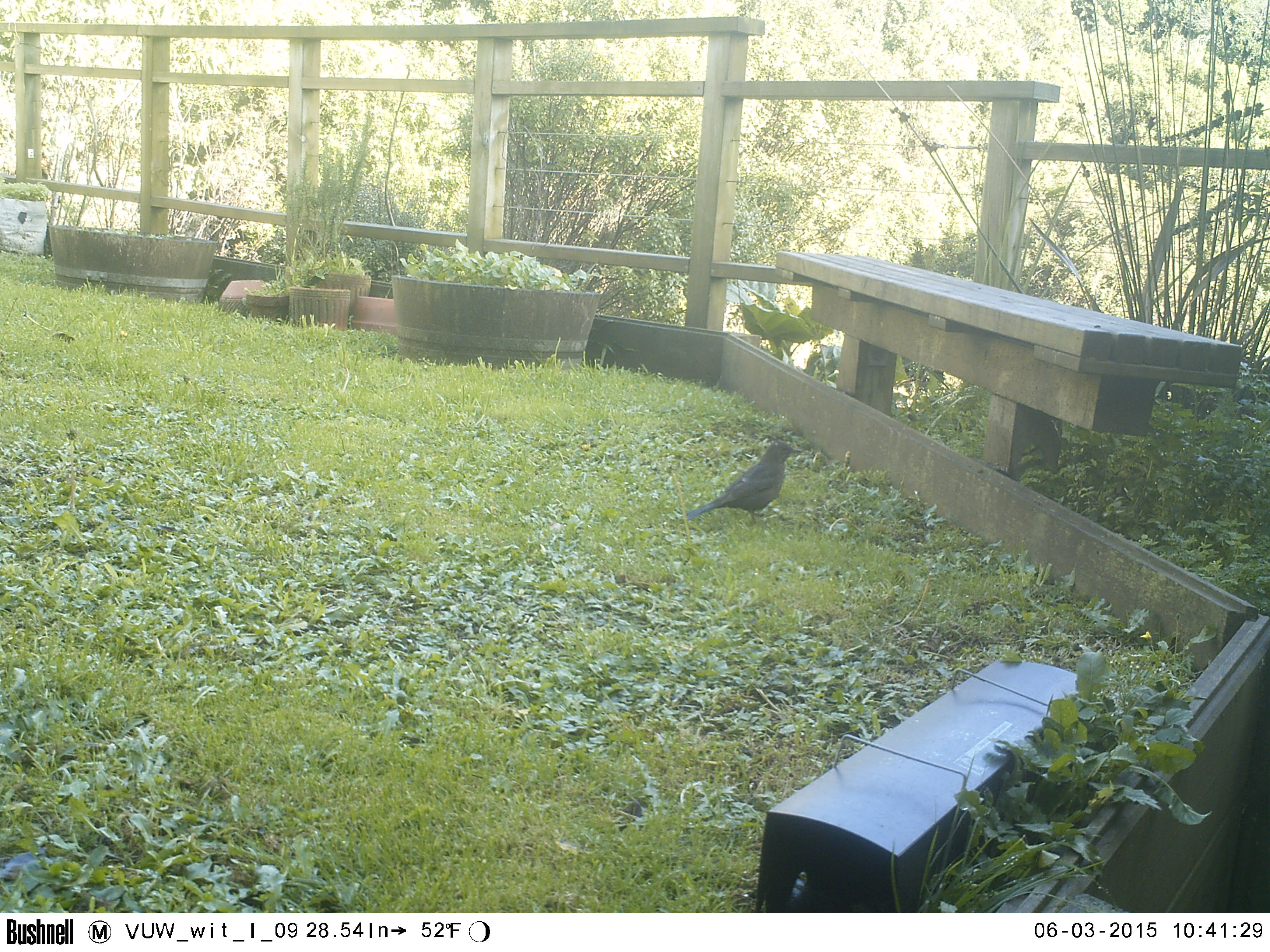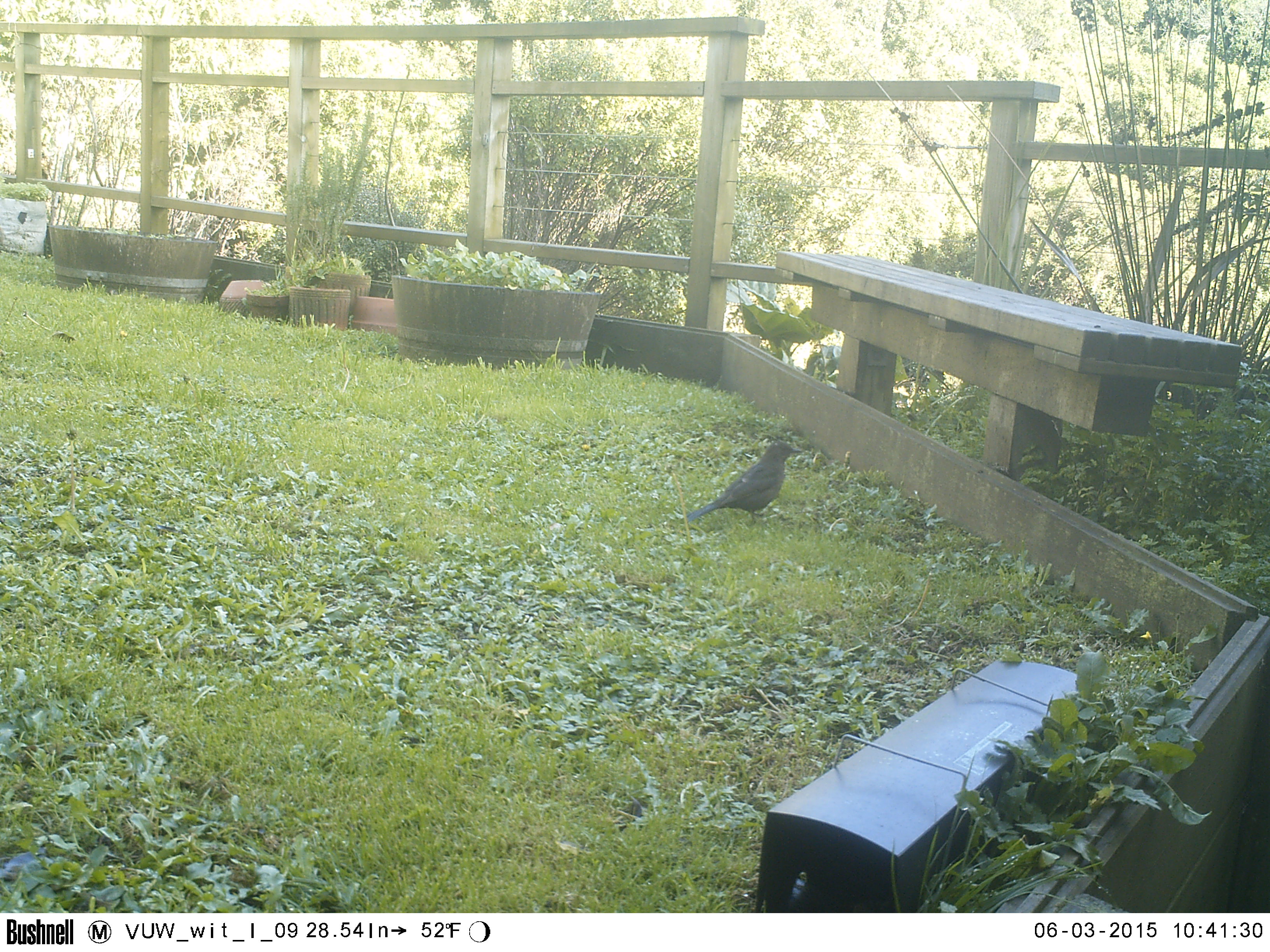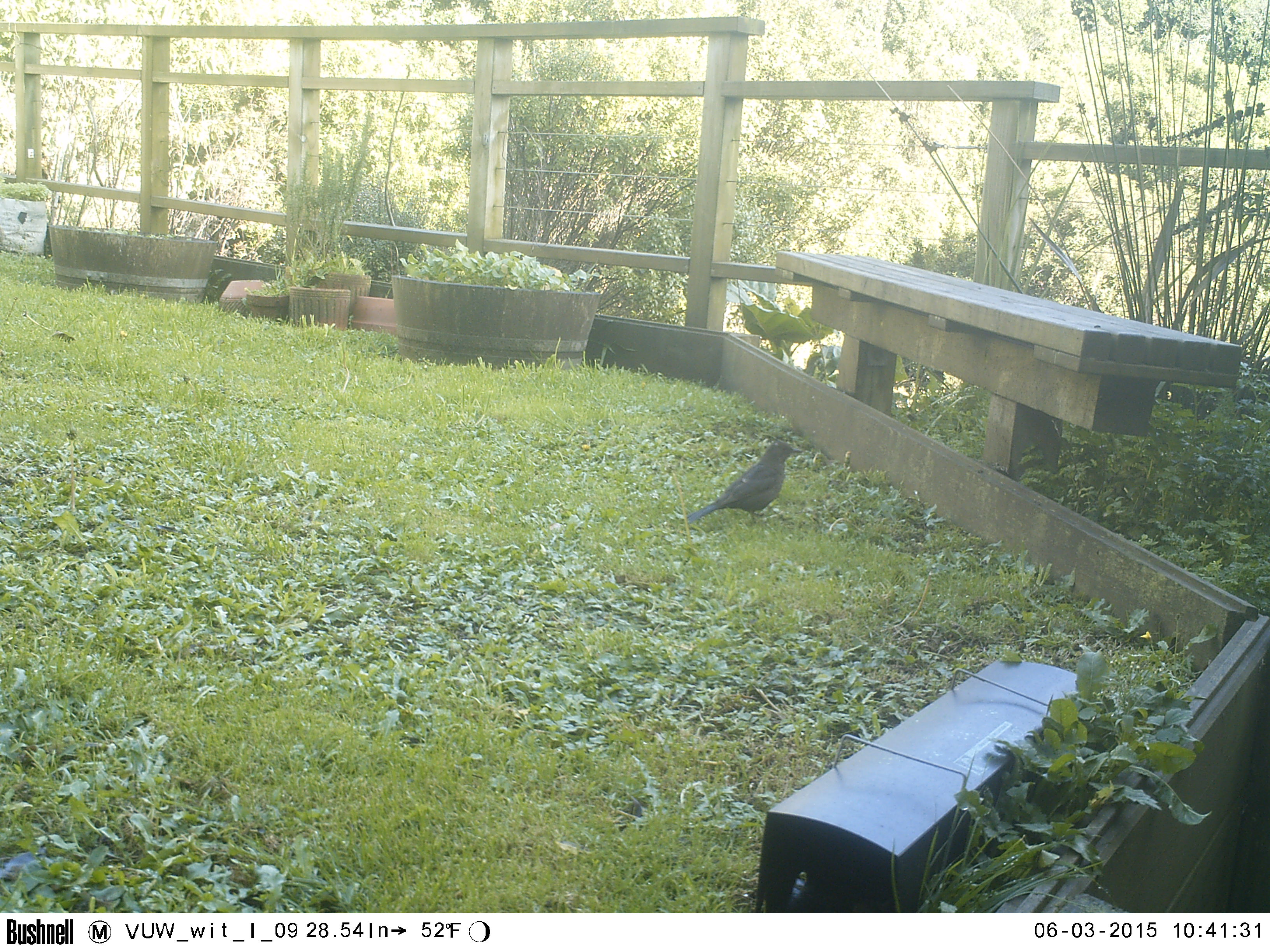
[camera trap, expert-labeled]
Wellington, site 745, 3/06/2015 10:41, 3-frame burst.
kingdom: Animalia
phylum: Chordata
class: Aves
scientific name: Aves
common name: bird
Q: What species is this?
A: Bird (Aves).